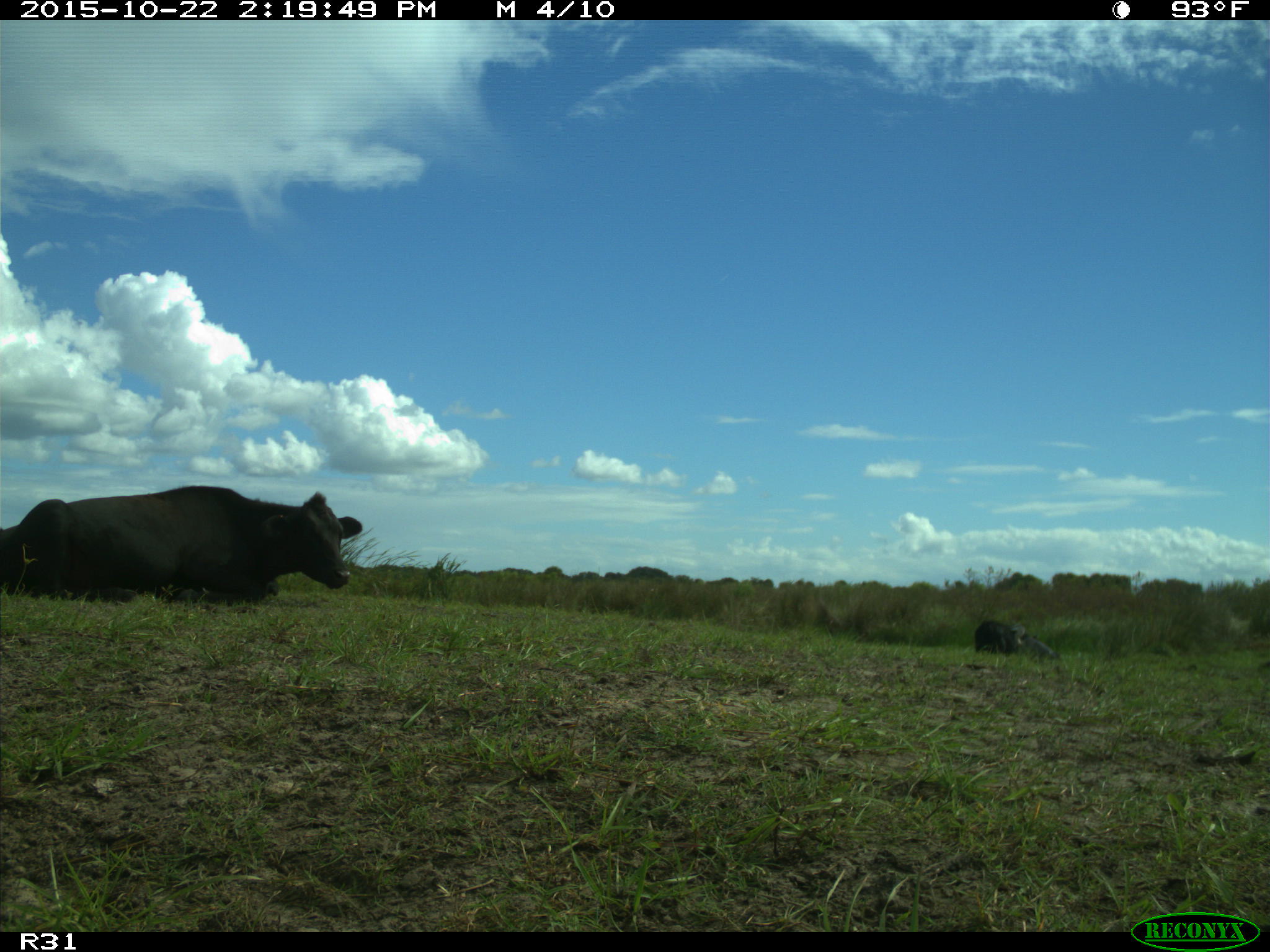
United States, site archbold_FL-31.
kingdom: Animalia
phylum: Chordata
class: Mammalia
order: Artiodactyla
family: Bovidae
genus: Bos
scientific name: Bos taurus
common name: domestic cow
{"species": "Bos taurus (domestic cow)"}